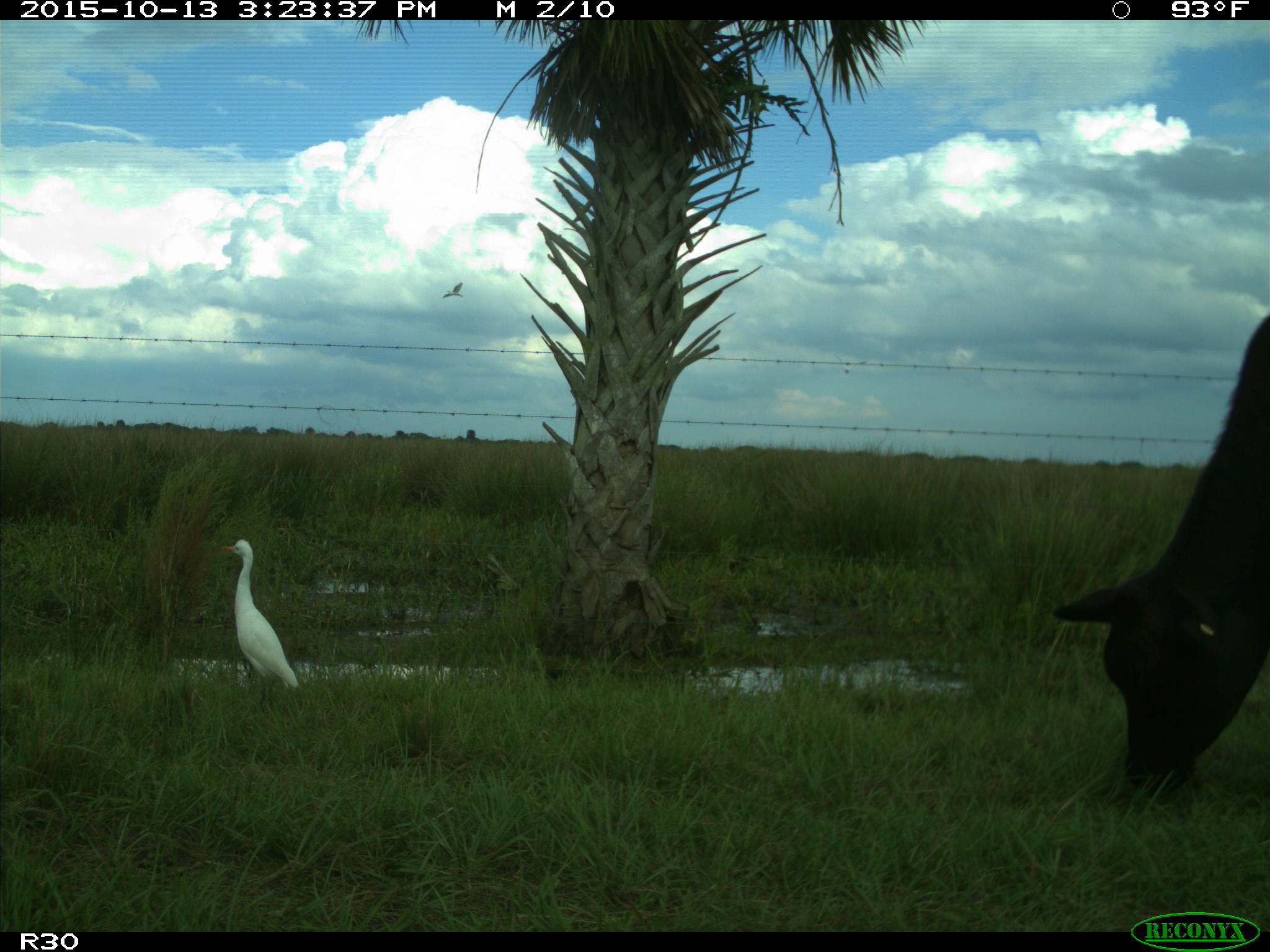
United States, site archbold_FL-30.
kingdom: Animalia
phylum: Chordata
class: Mammalia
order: Artiodactyla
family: Bovidae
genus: Bos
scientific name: Bos taurus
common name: domestic cow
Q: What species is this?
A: Bos taurus (domestic cow).